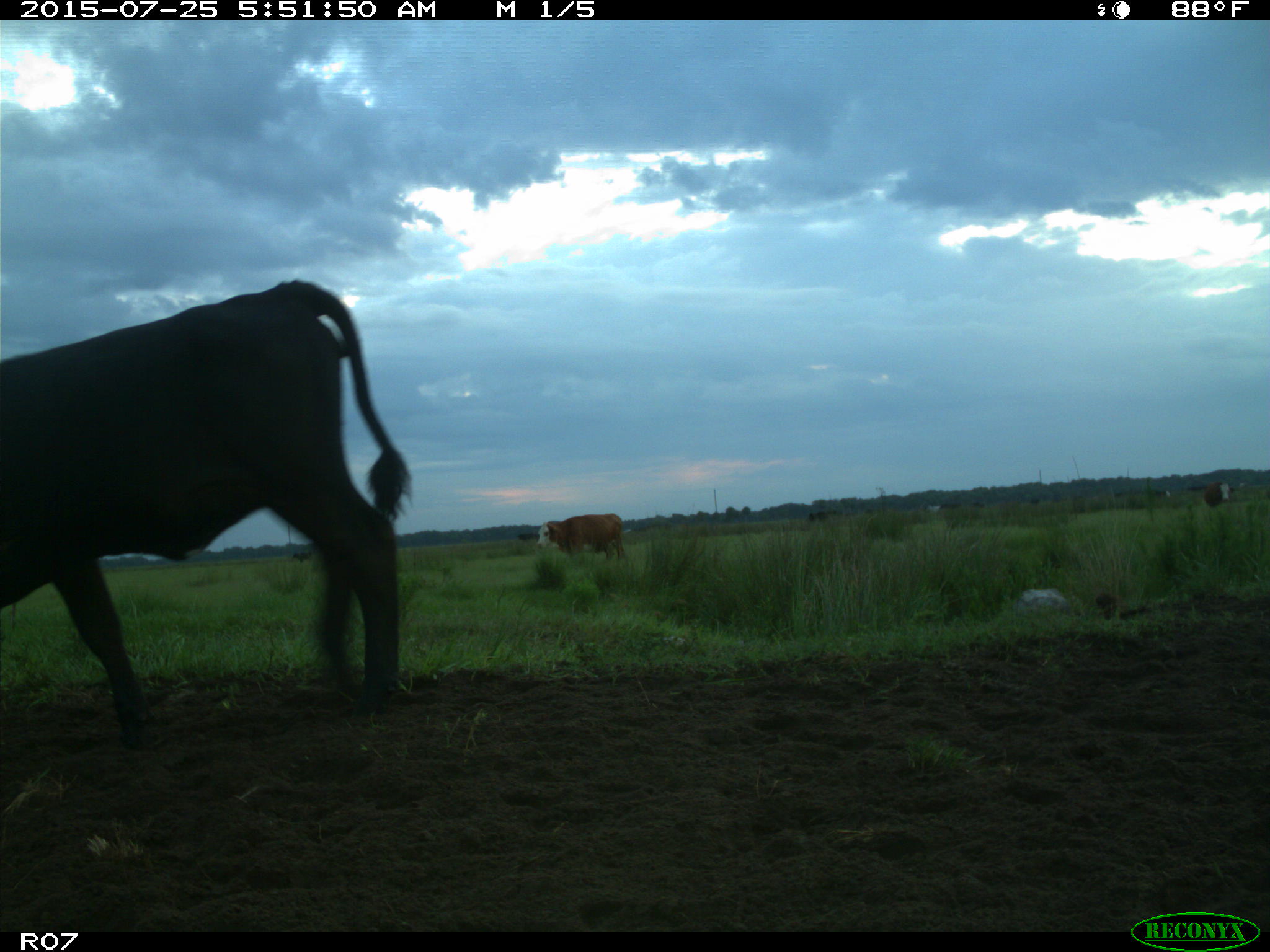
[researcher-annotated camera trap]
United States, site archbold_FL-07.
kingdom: Animalia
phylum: Chordata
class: Mammalia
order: Artiodactyla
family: Bovidae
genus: Bos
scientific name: Bos taurus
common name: domestic cow